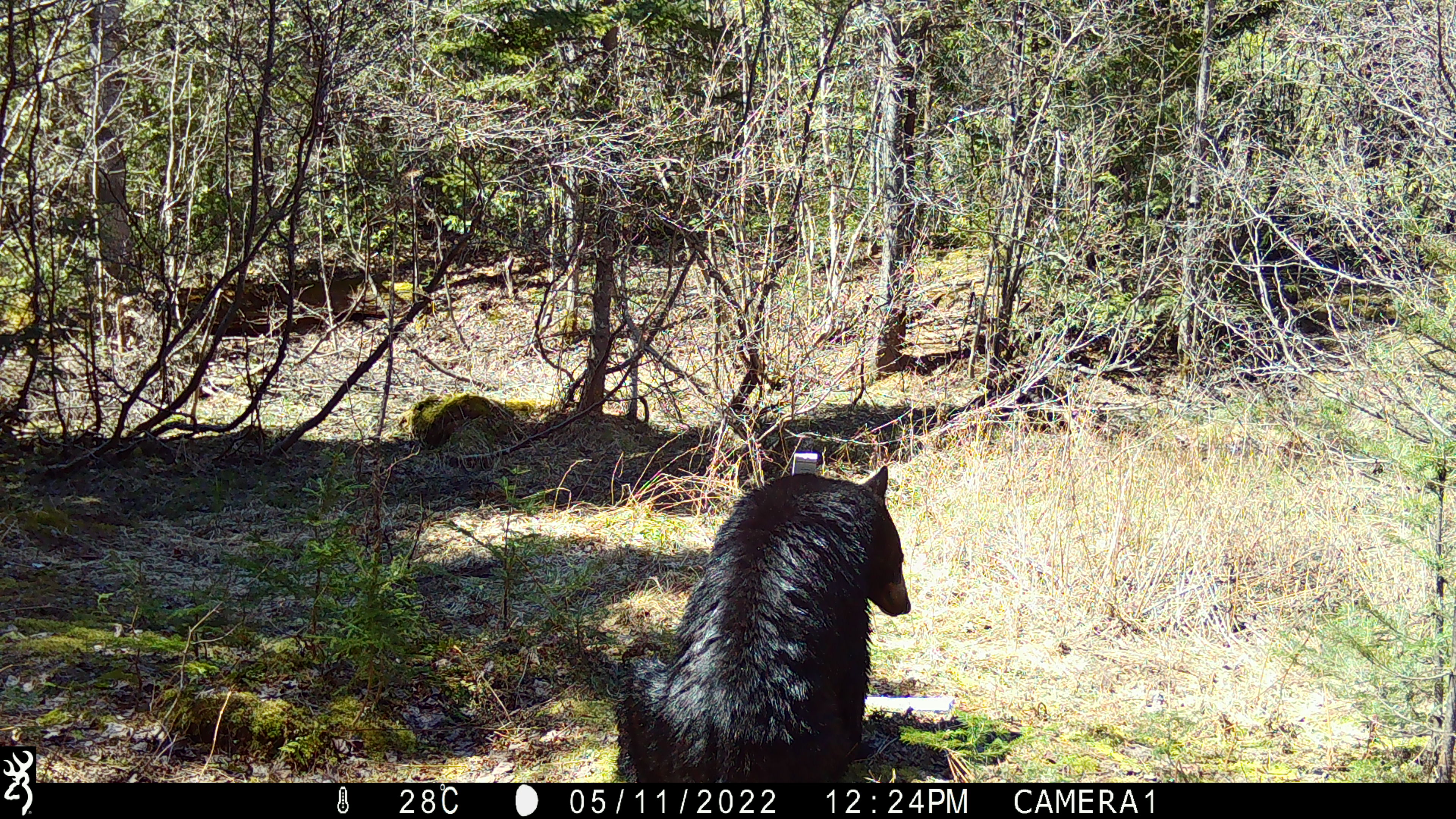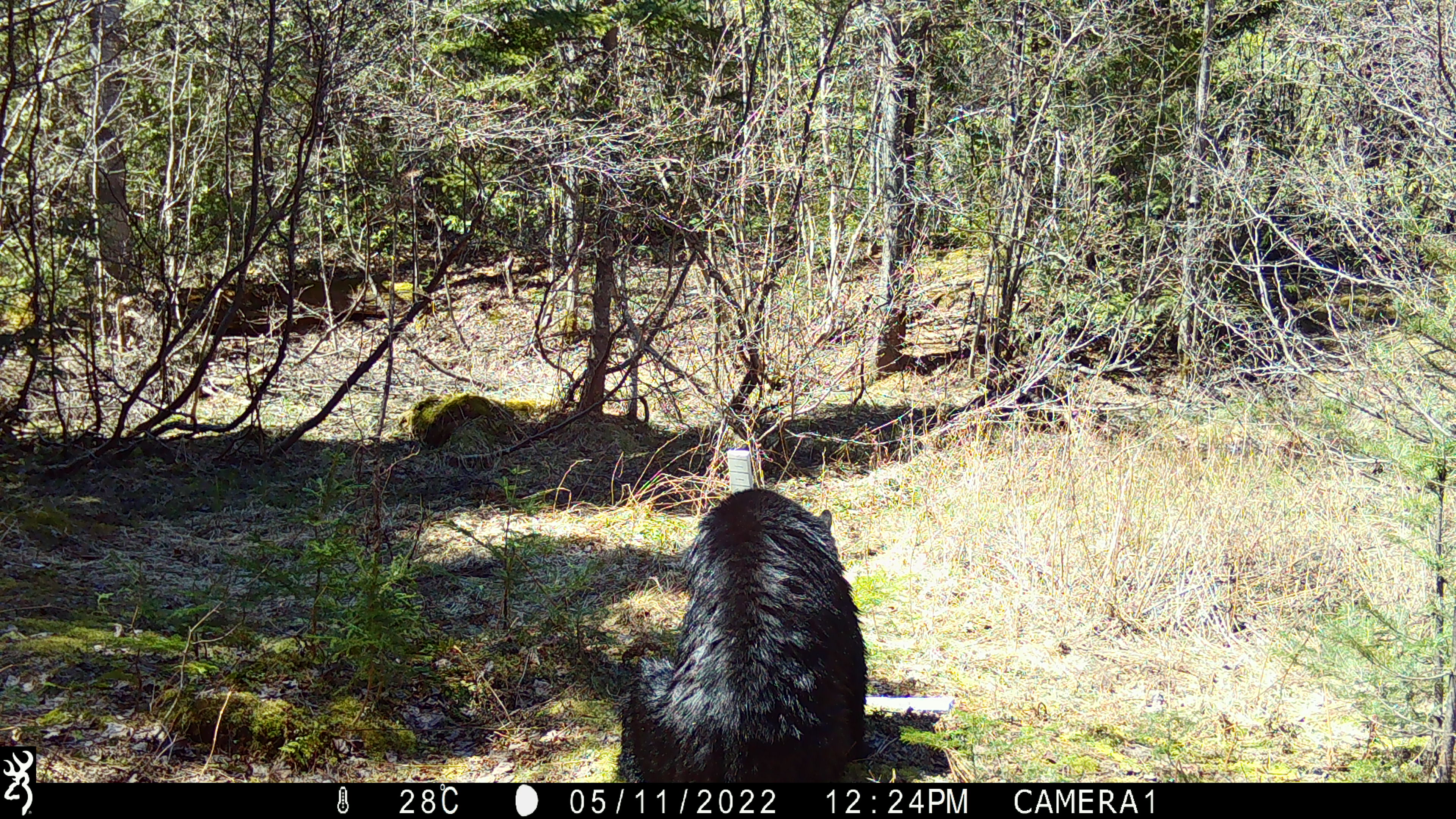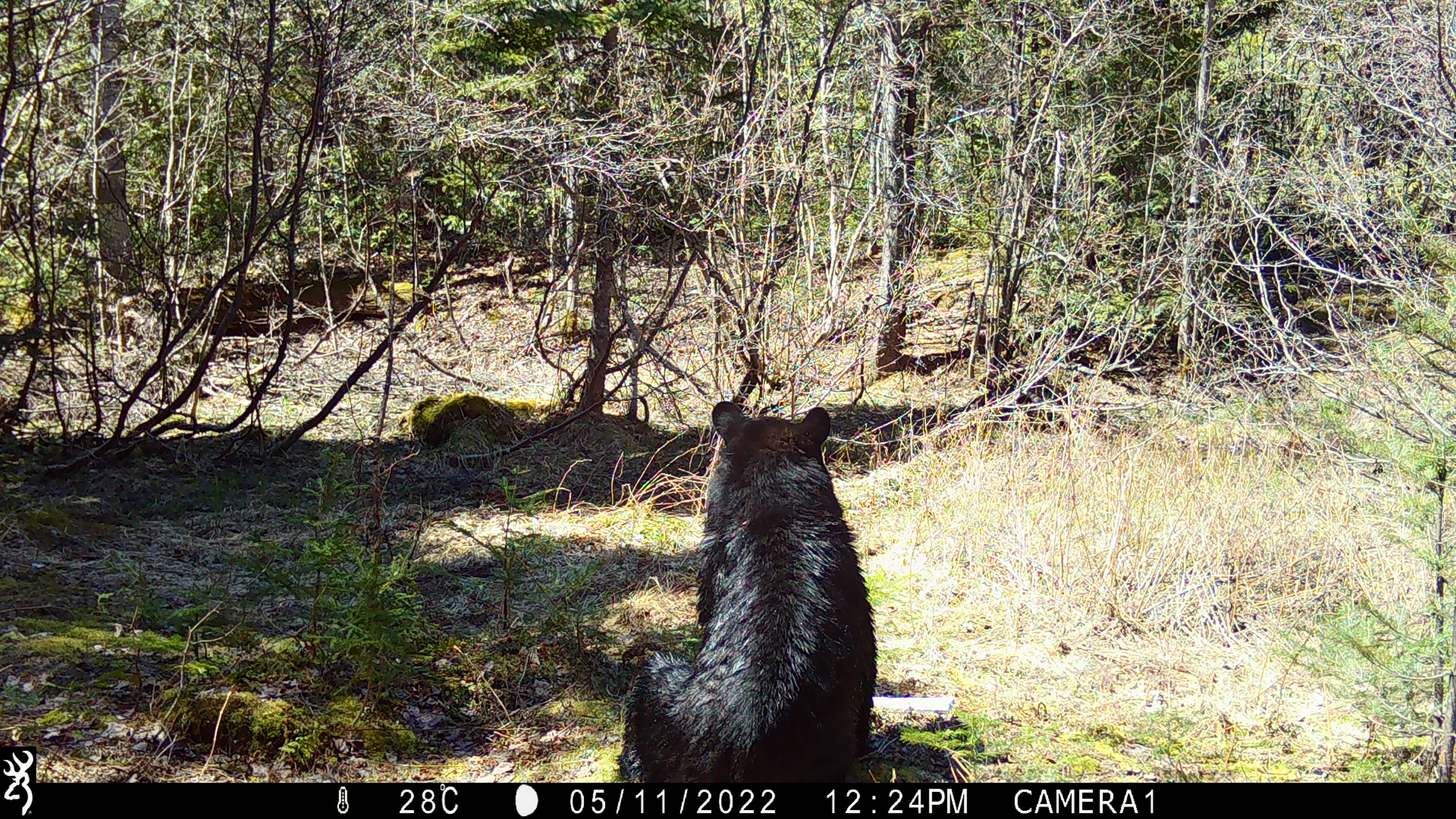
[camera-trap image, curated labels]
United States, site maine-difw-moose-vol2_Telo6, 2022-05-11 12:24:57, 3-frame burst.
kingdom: Animalia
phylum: Chordata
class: Mammalia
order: Carnivora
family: Ursidae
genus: Ursus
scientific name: Ursus americanus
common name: black bear